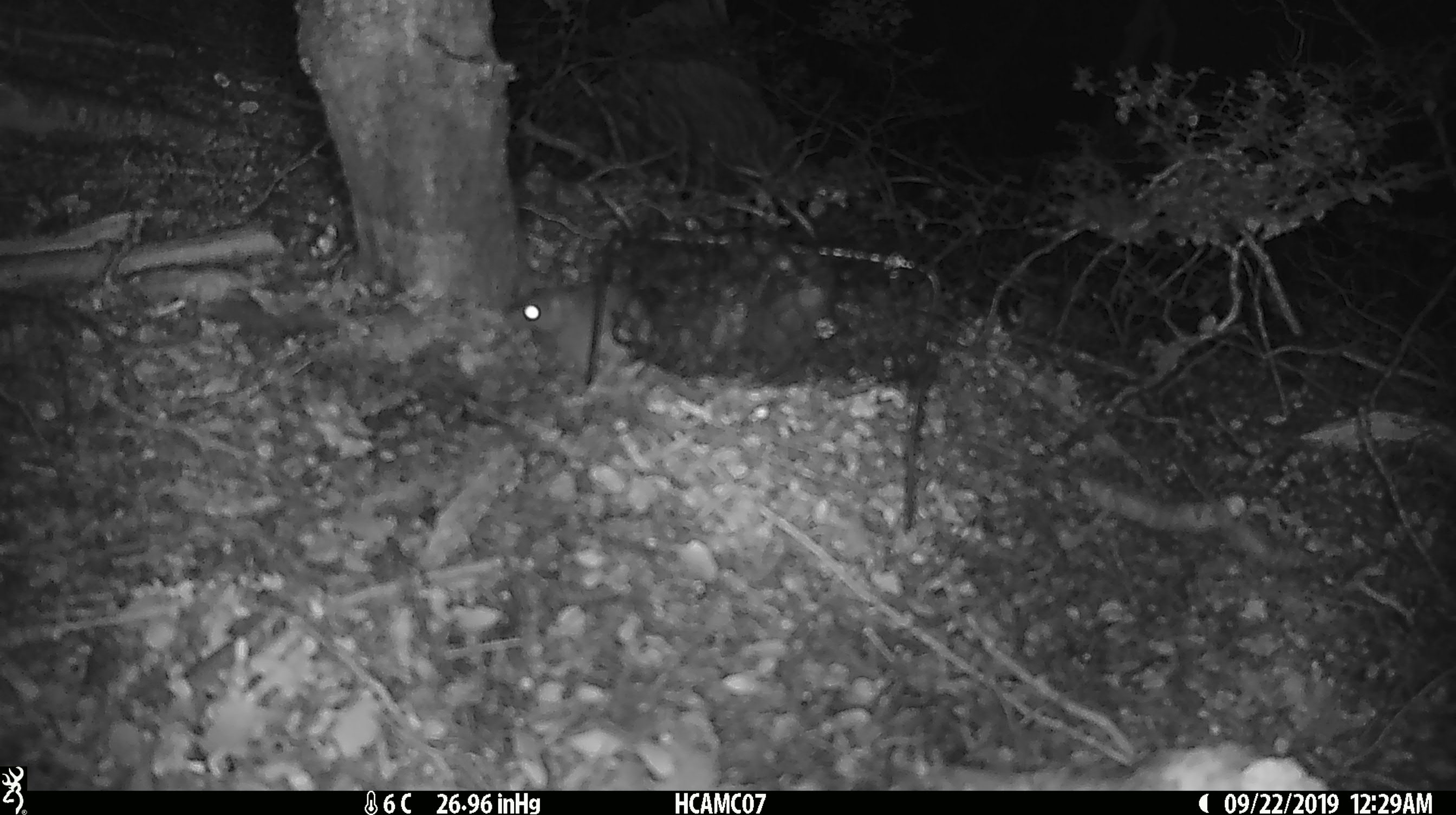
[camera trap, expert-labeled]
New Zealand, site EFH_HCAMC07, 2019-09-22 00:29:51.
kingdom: Animalia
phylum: Chordata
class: Mammalia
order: Rodentia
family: Muridae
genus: Mus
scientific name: Mus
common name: mouse